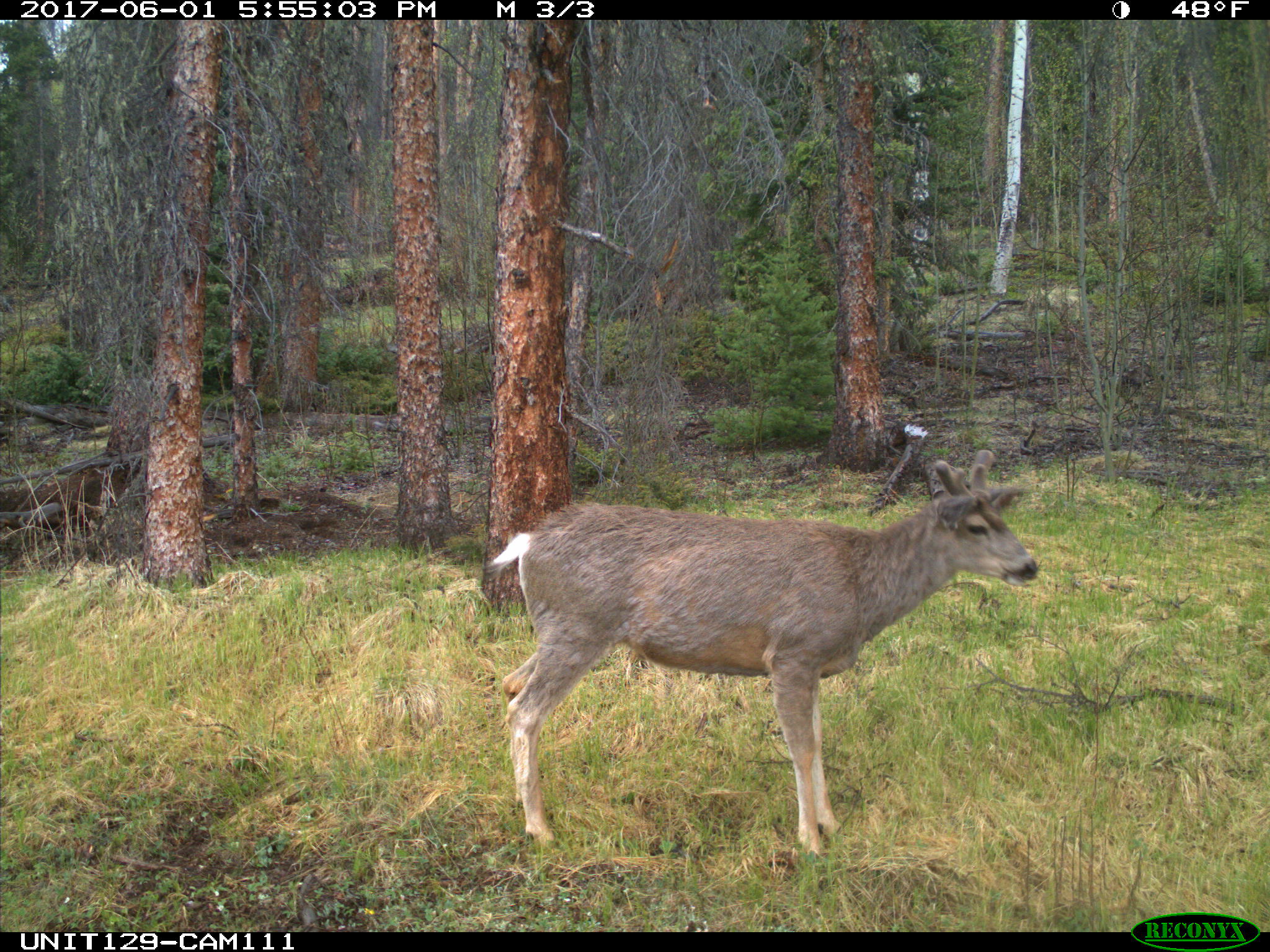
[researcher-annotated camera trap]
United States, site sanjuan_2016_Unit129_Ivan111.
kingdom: Animalia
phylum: Chordata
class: Mammalia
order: Artiodactyla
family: Cervidae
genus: Odocoileus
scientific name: Odocoileus hemionus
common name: mule deer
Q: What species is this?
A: Odocoileus hemionus (mule deer).